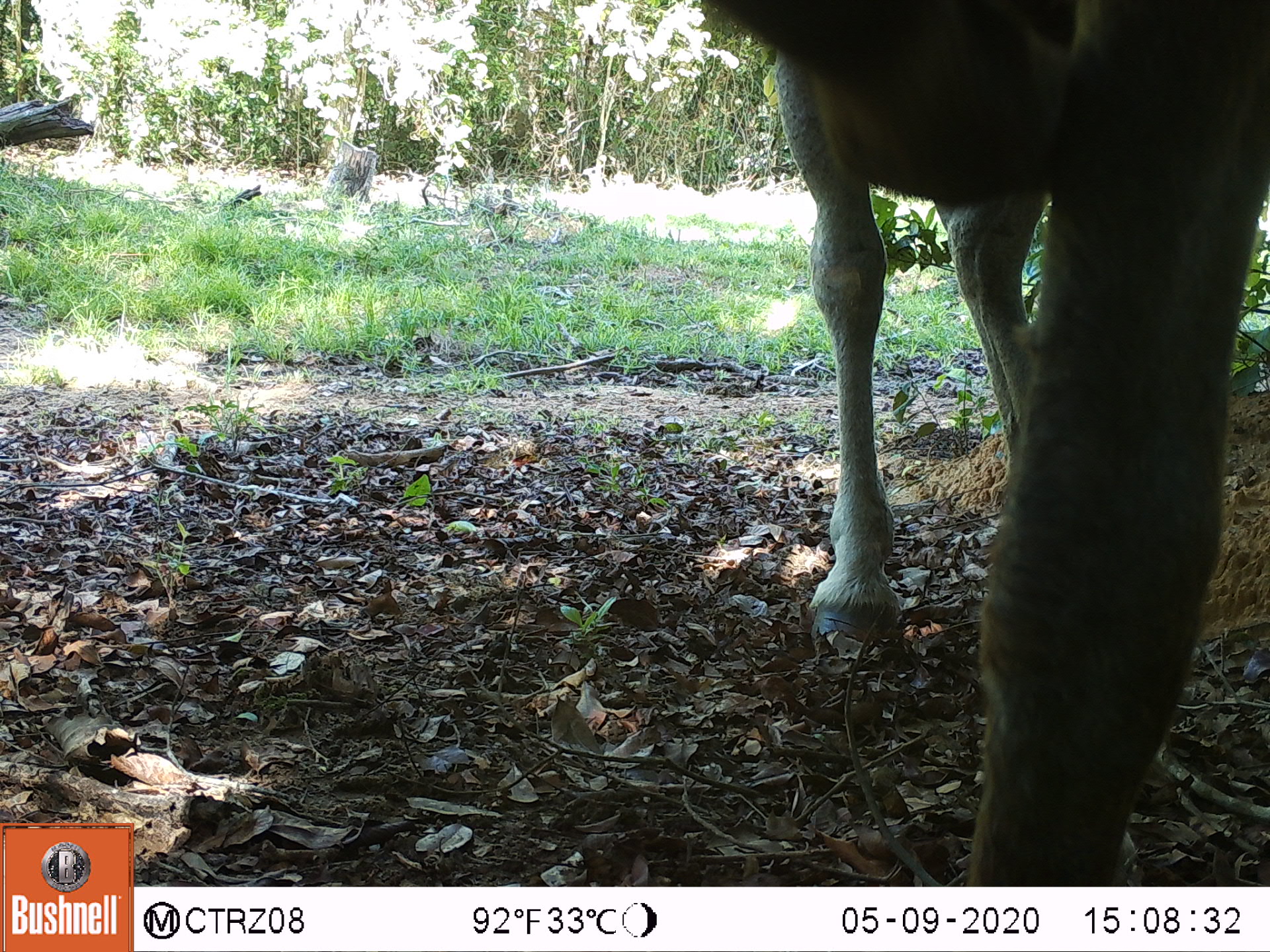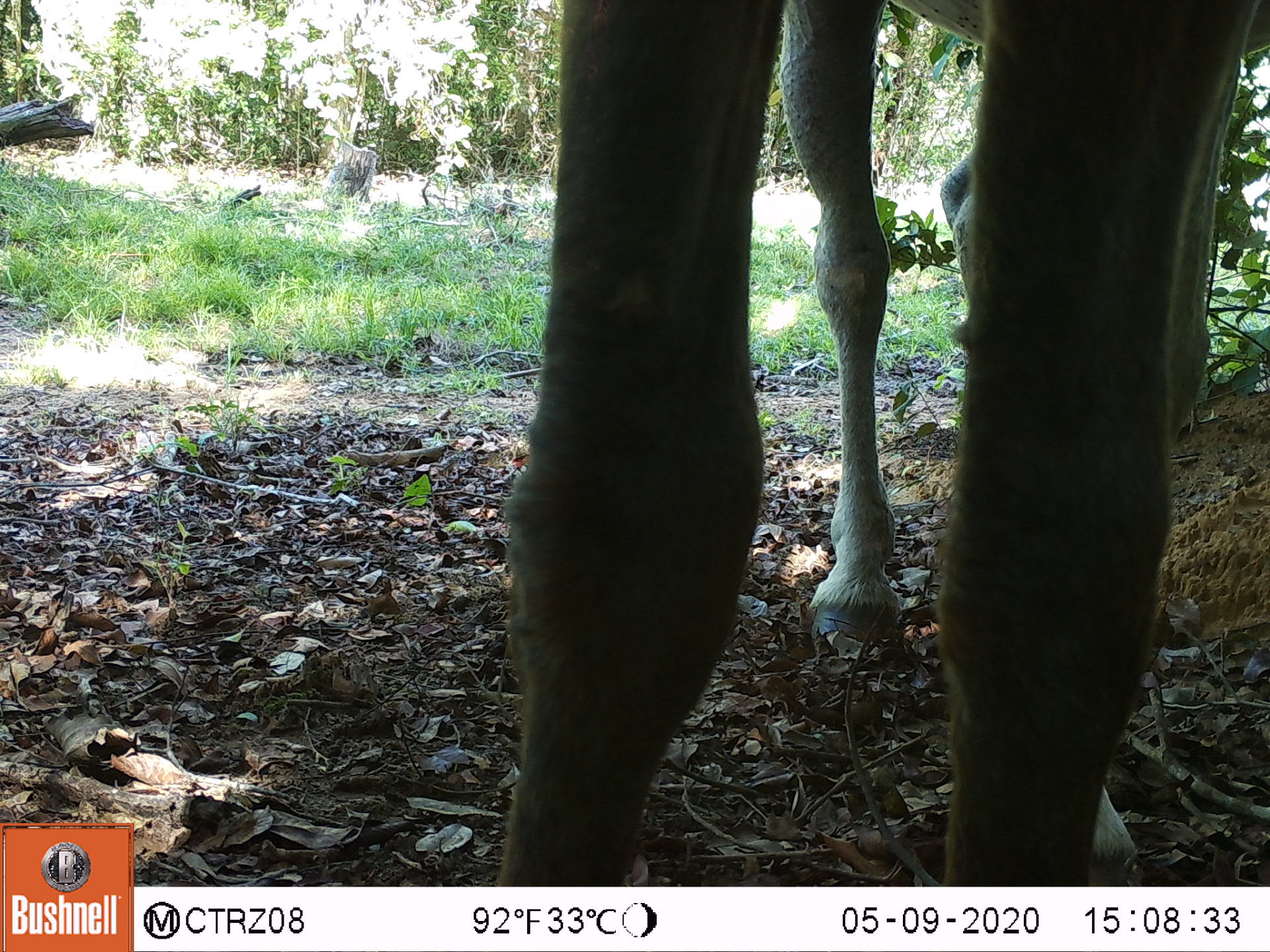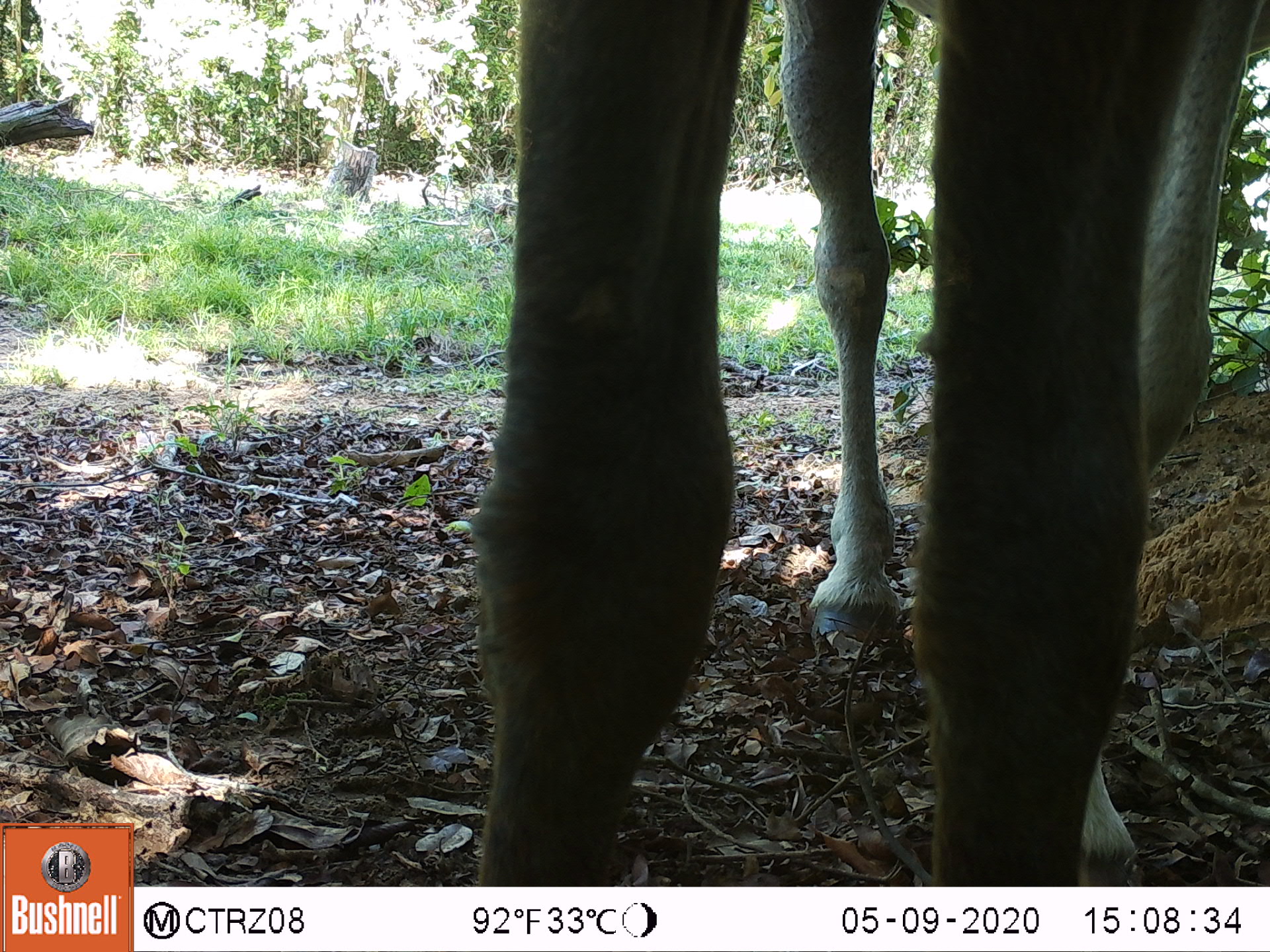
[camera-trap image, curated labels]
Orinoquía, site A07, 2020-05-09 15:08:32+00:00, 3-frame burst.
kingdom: Animalia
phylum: Chordata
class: Mammalia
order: Perissodactyla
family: Equidae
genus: Equus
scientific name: Equus caballus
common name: domestic horse